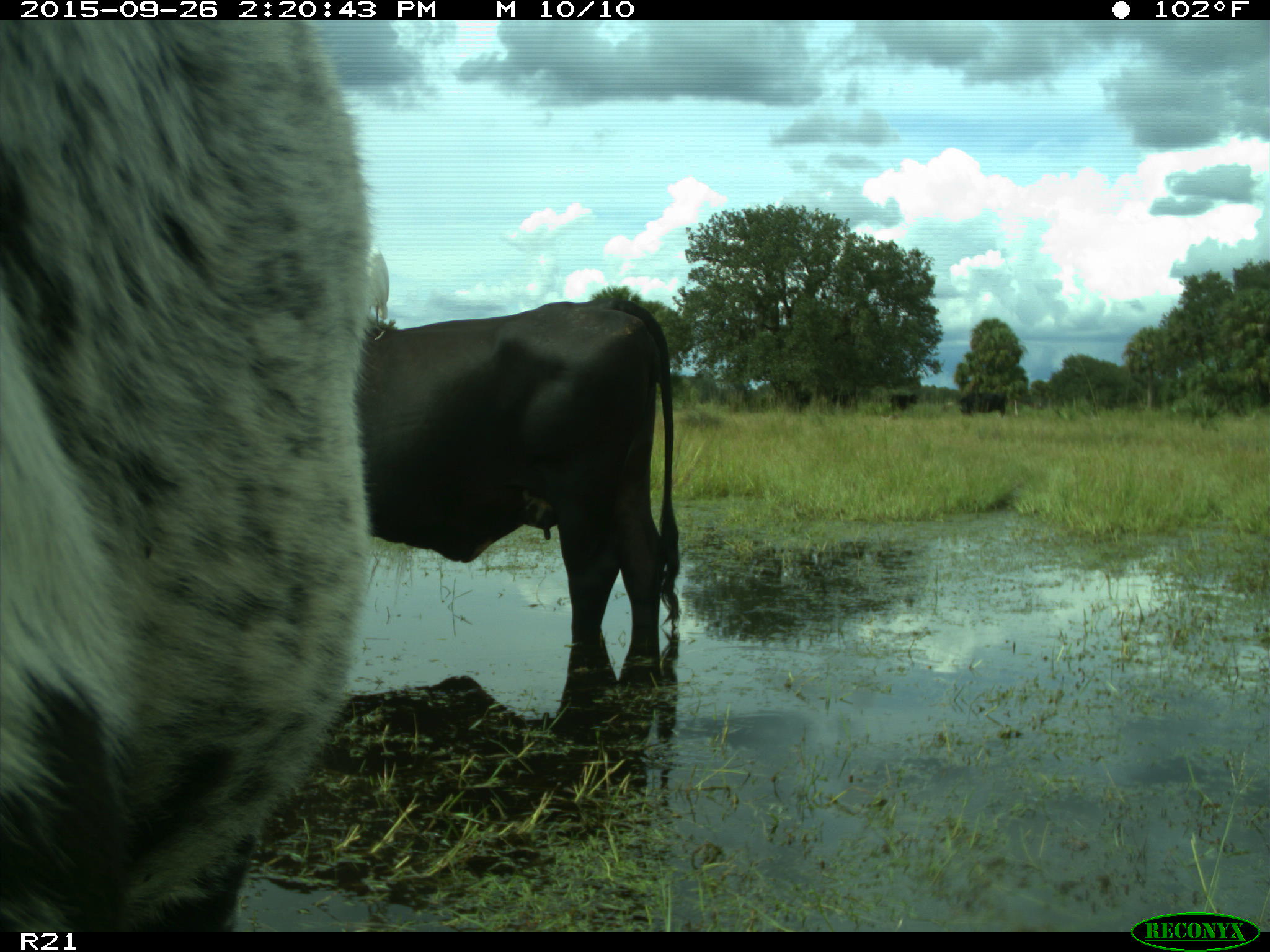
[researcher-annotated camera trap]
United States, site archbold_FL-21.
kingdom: Animalia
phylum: Chordata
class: Mammalia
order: Artiodactyla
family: Bovidae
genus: Bos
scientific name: Bos taurus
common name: domestic cow